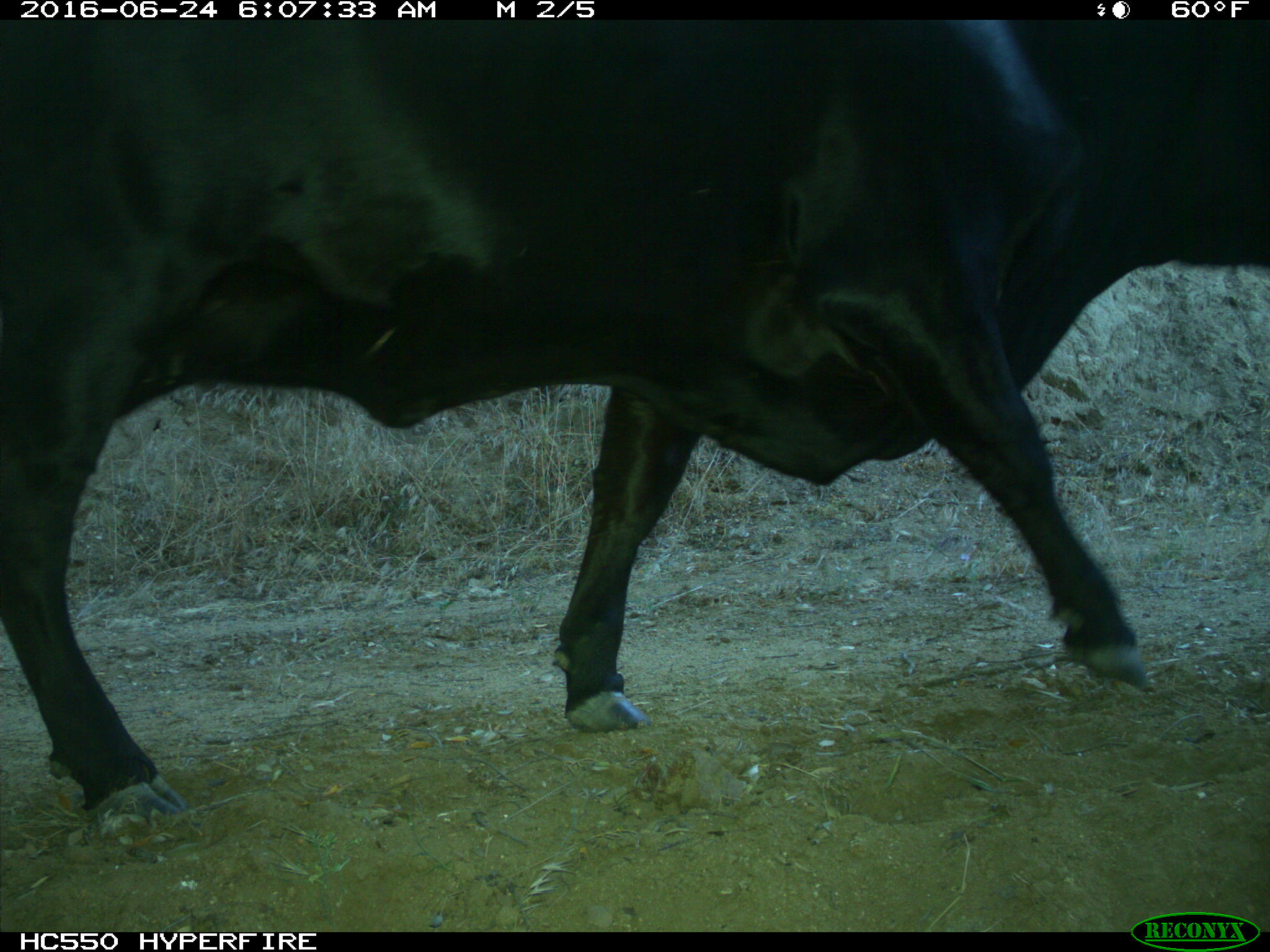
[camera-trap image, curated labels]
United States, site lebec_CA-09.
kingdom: Animalia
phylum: Chordata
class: Mammalia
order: Artiodactyla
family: Bovidae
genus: Bos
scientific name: Bos taurus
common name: domestic cow